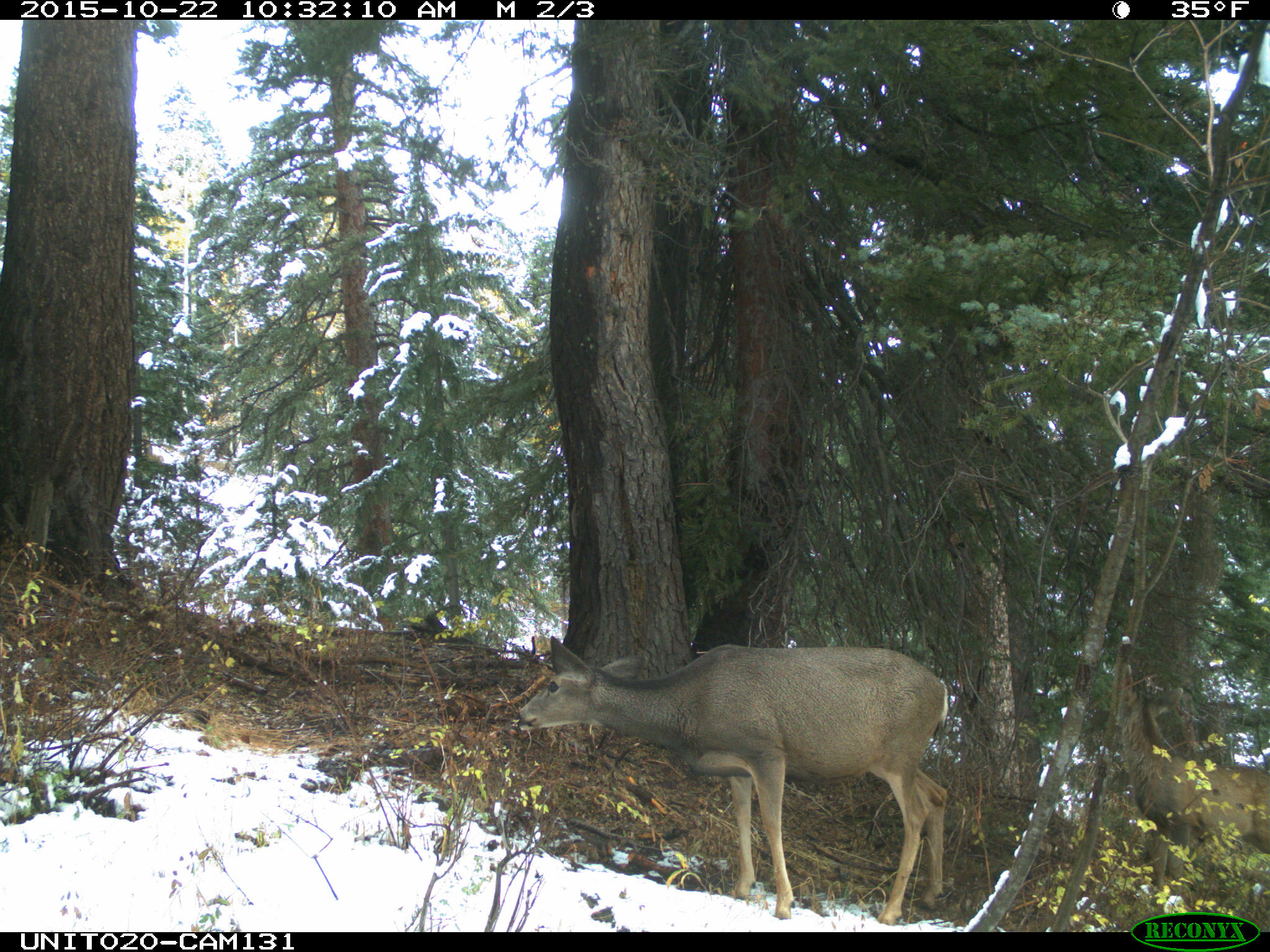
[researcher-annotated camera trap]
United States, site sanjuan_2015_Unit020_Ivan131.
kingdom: Animalia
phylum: Chordata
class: Mammalia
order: Artiodactyla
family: Cervidae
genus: Odocoileus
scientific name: Odocoileus hemionus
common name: mule deer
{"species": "Odocoileus hemionus (mule deer)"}